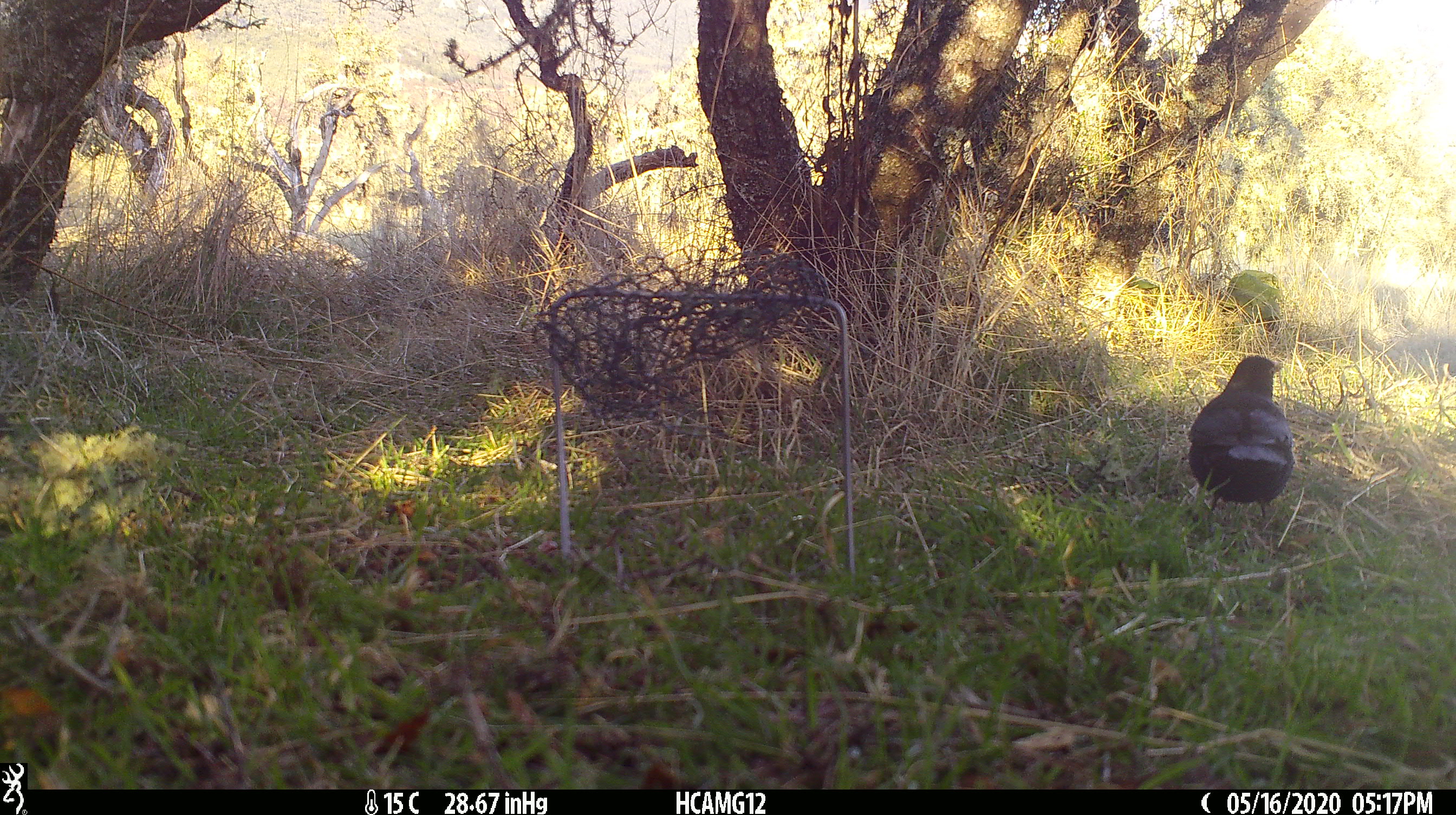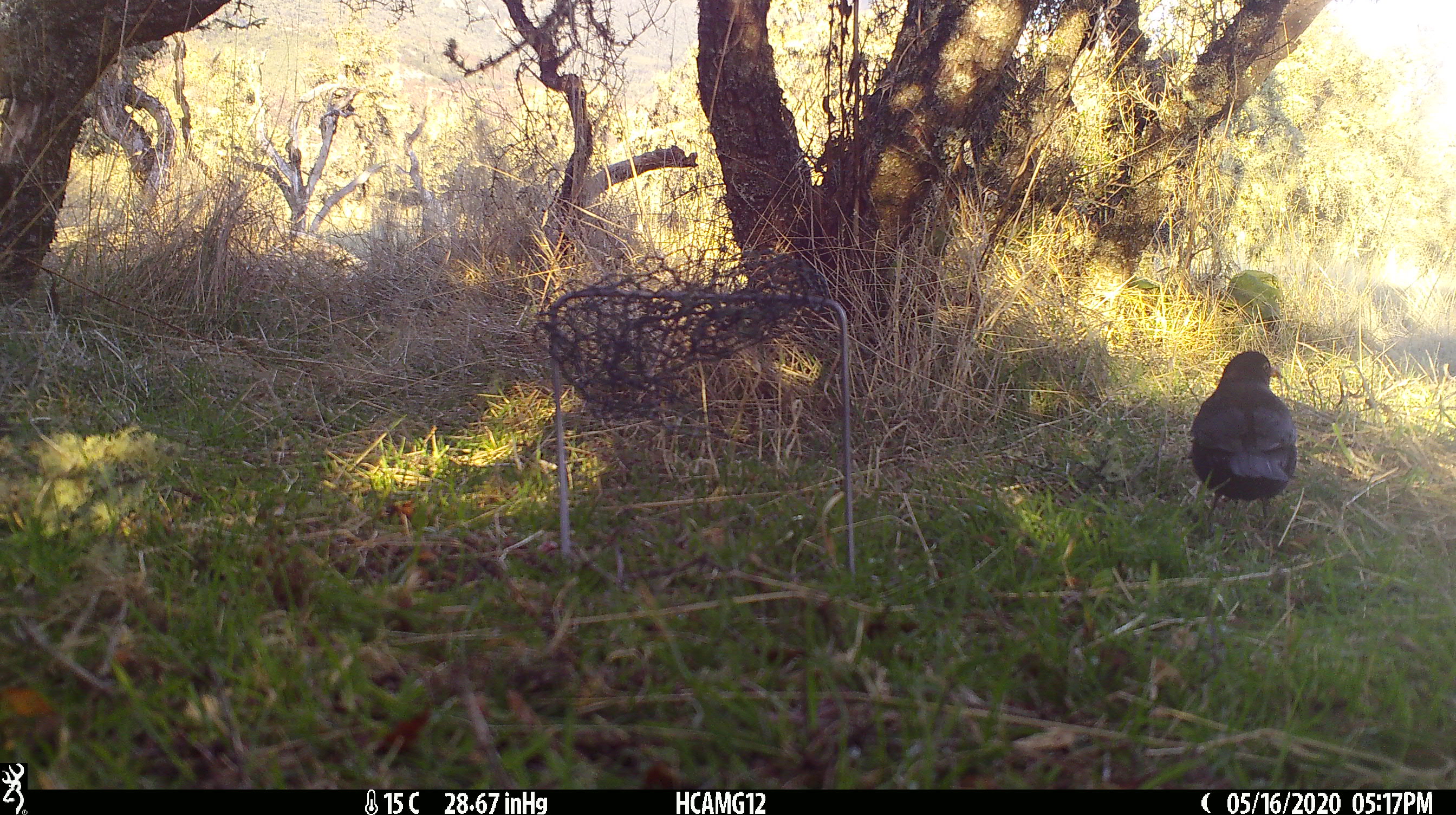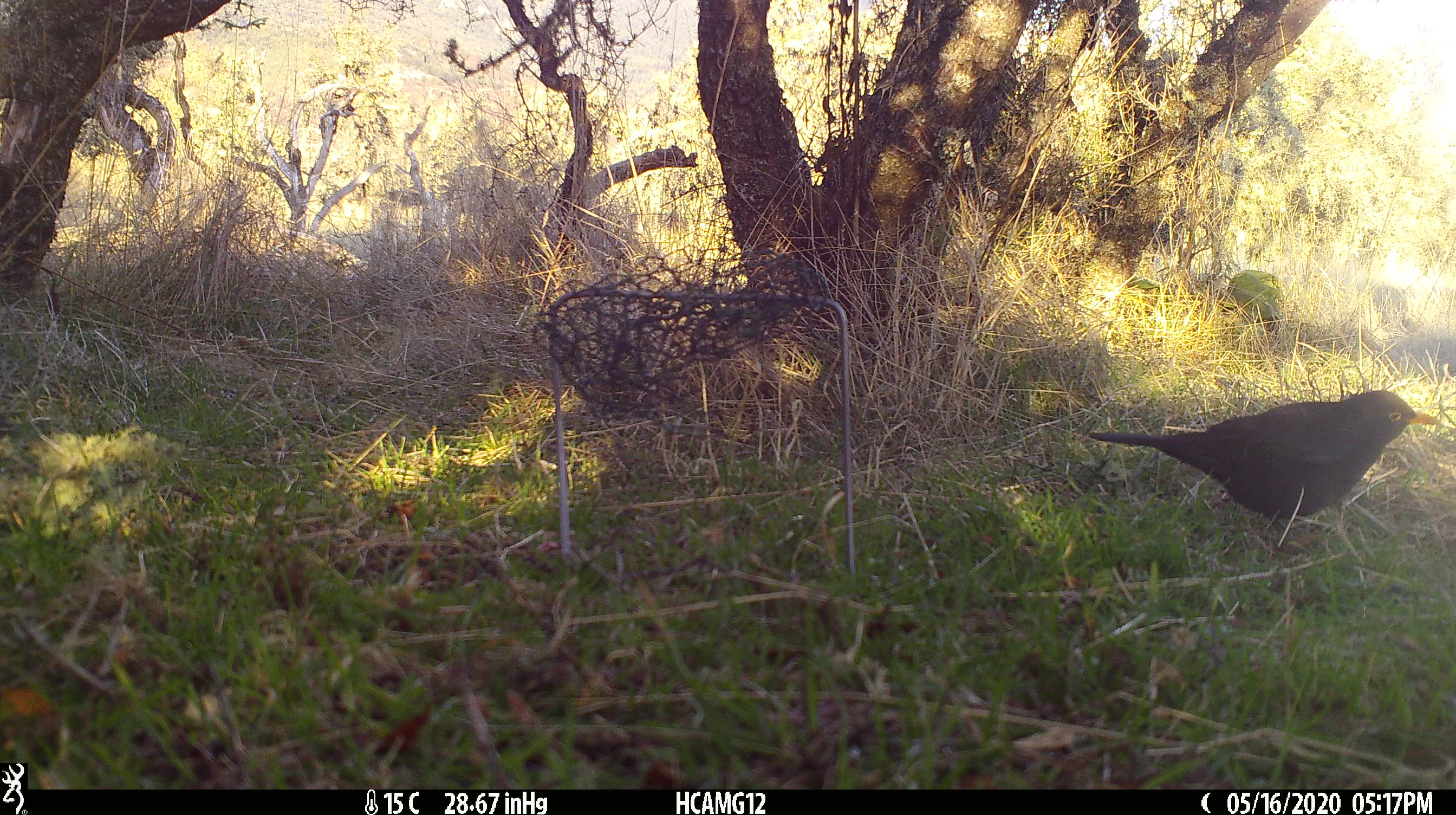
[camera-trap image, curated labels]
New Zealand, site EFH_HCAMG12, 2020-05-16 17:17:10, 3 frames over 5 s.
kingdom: Animalia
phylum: Chordata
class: Aves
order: Passeriformes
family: Turdidae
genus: Turdus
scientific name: Turdus merula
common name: eurasian blackbird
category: blackbird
Blackbird (eurasian blackbird) (Turdus merula).